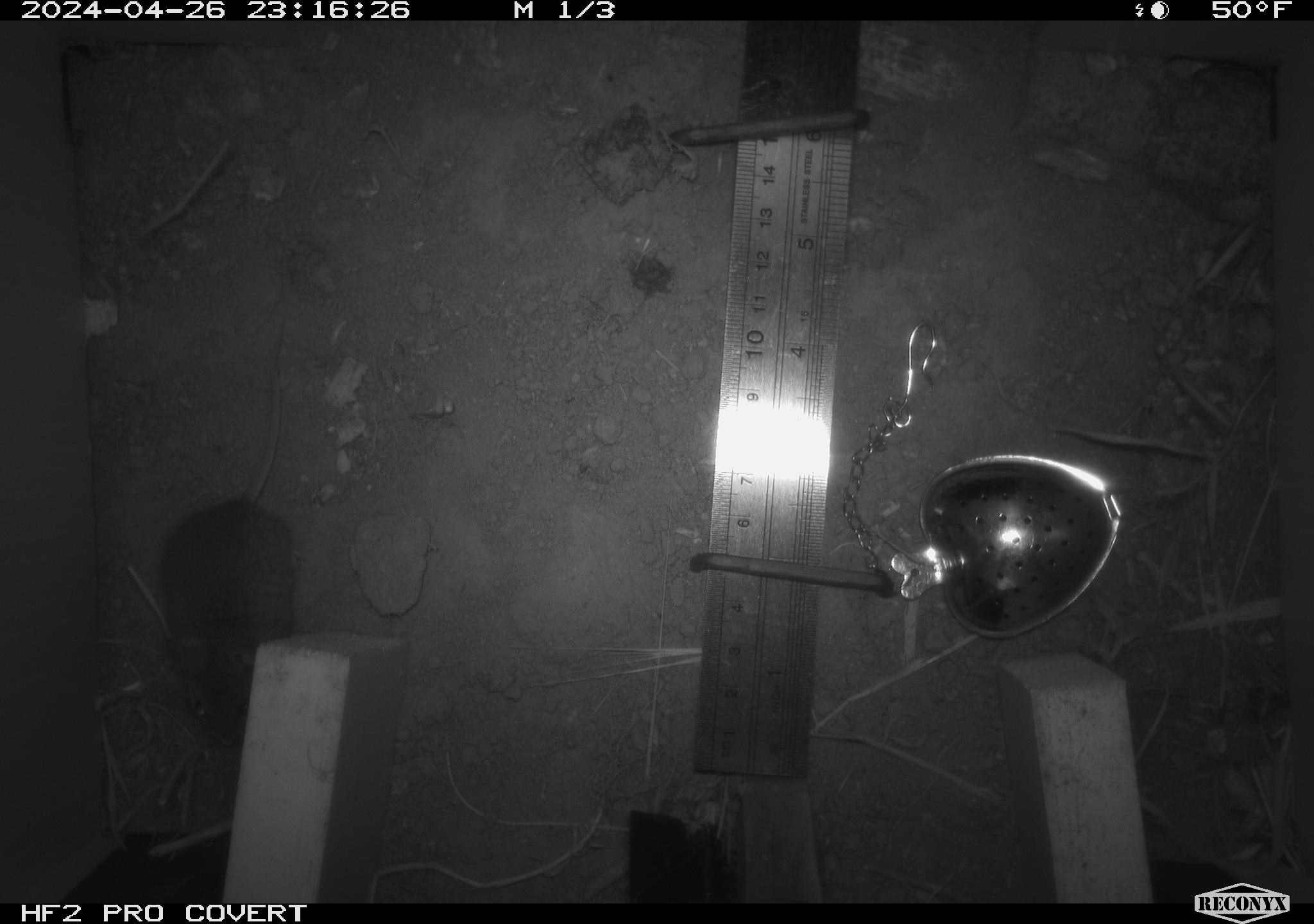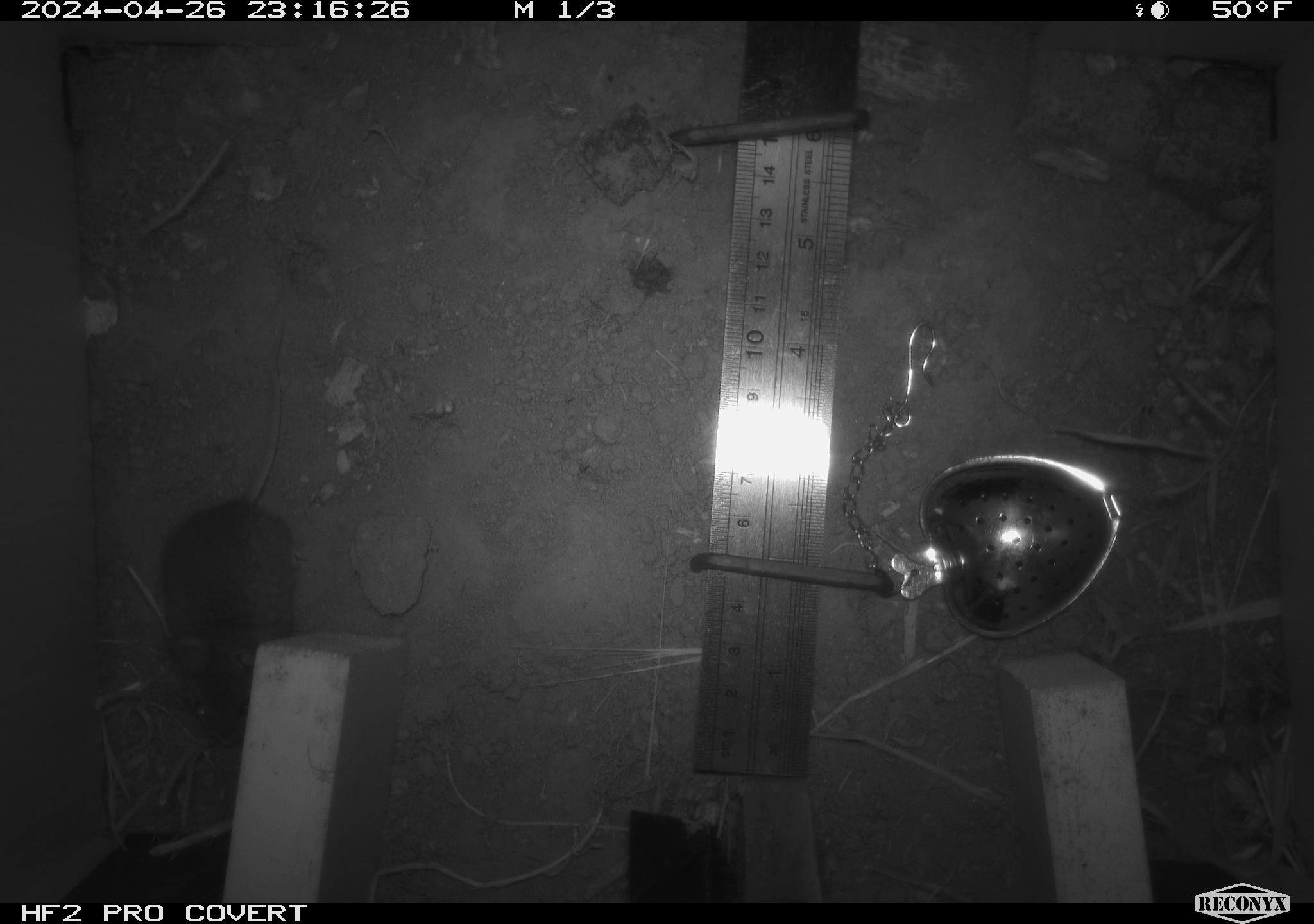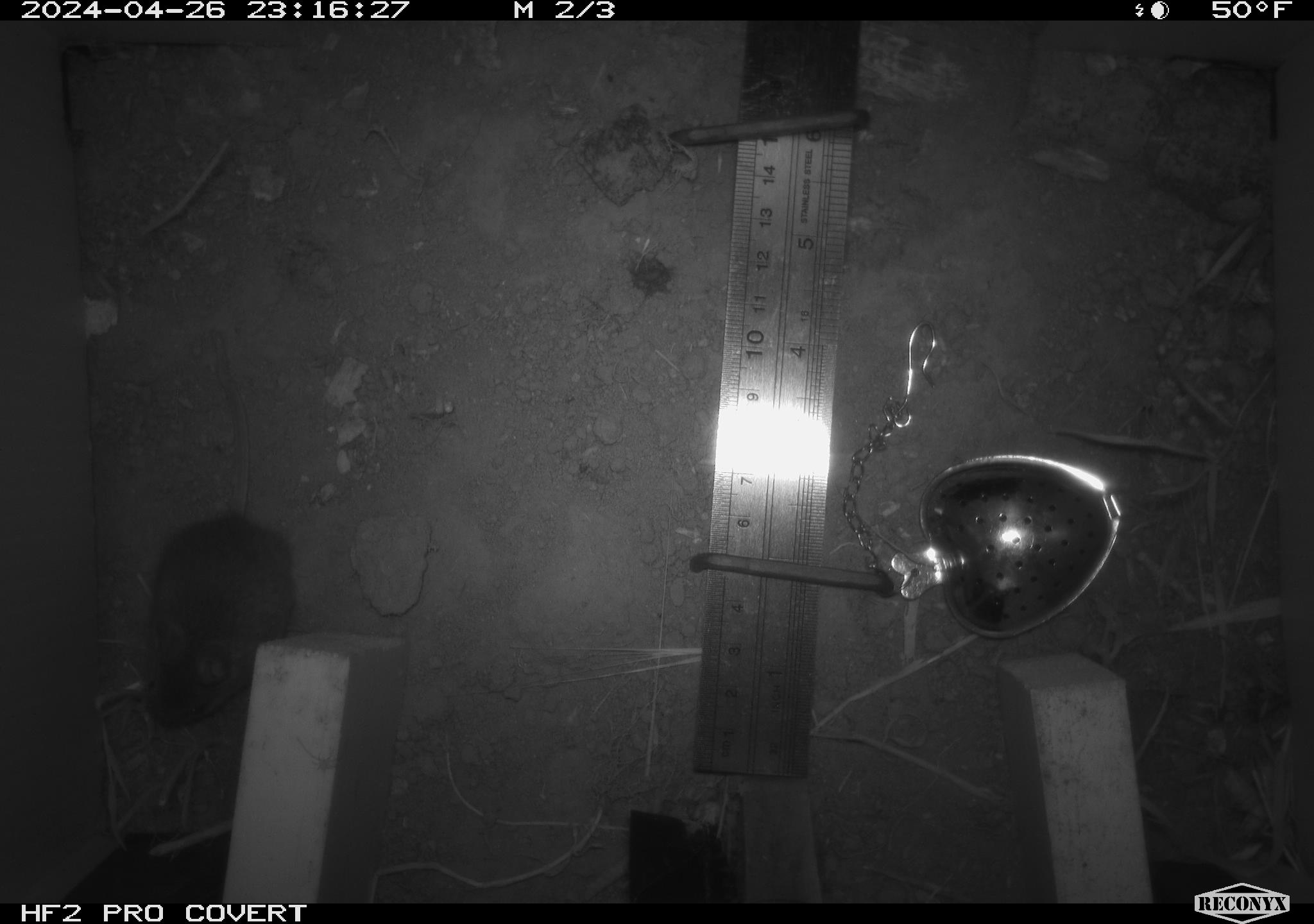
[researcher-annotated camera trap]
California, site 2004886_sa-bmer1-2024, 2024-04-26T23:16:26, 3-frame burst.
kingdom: Animalia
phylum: Chordata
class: Mammalia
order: Rodentia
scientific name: Rodentia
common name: mouse species